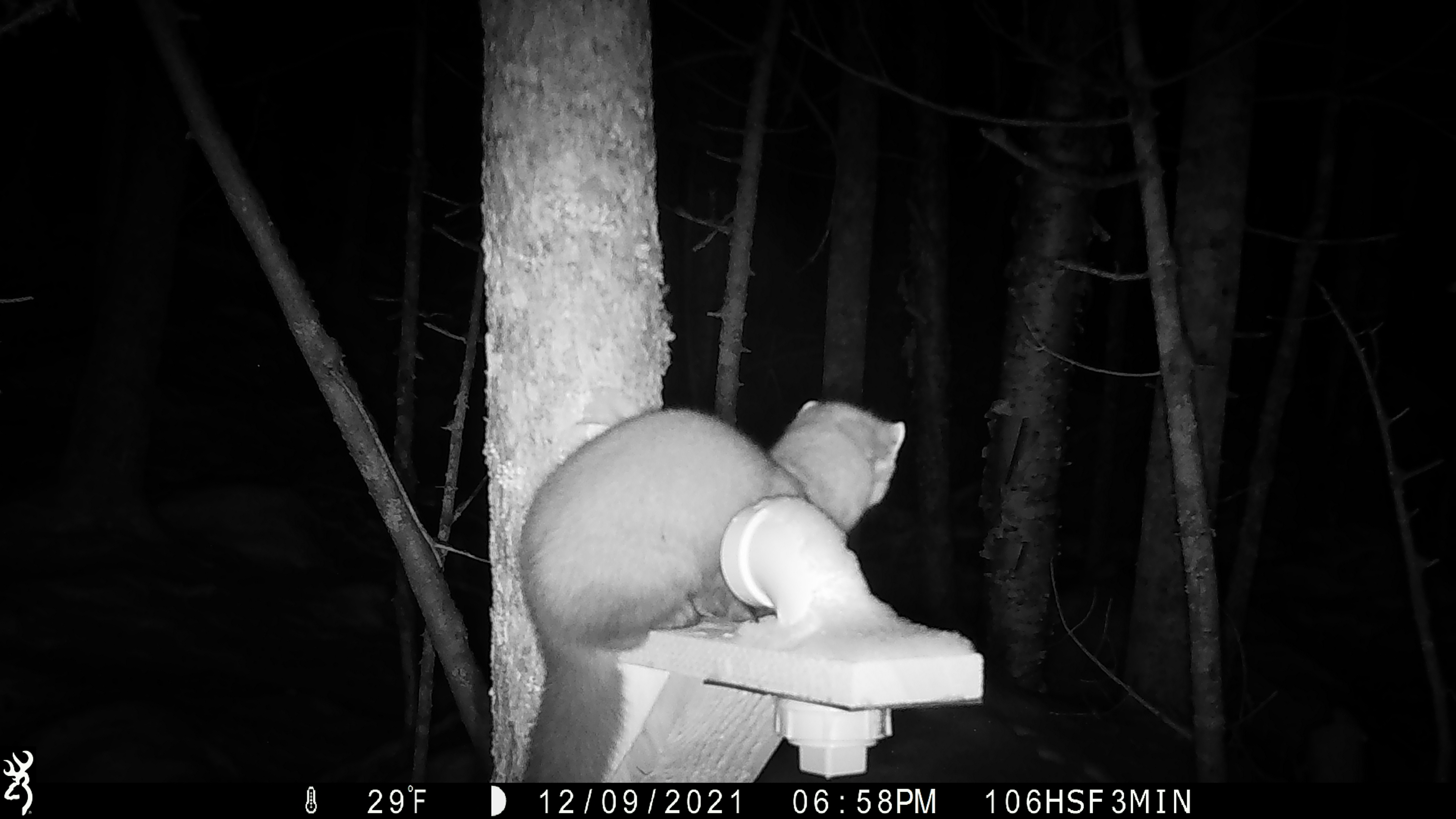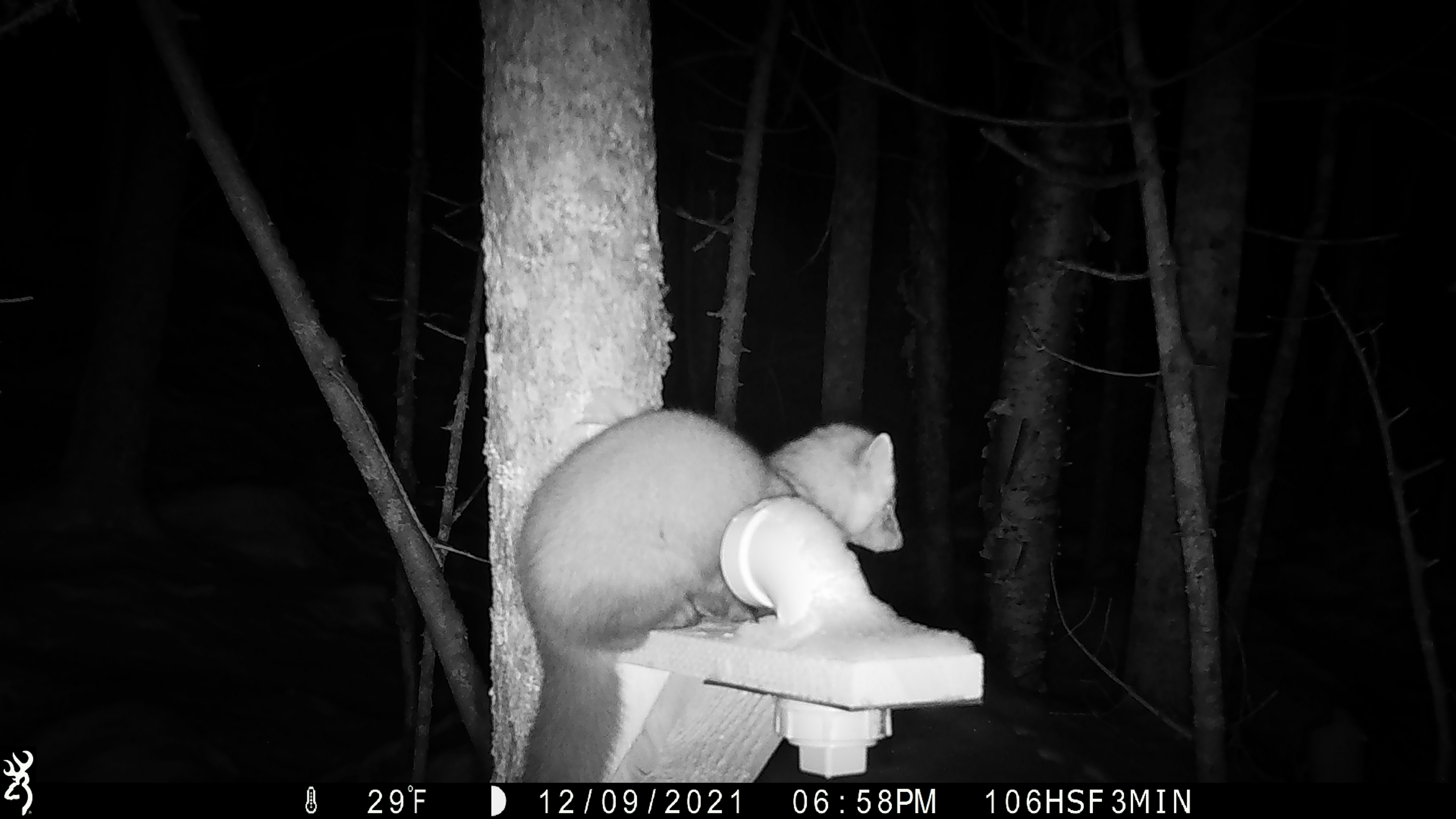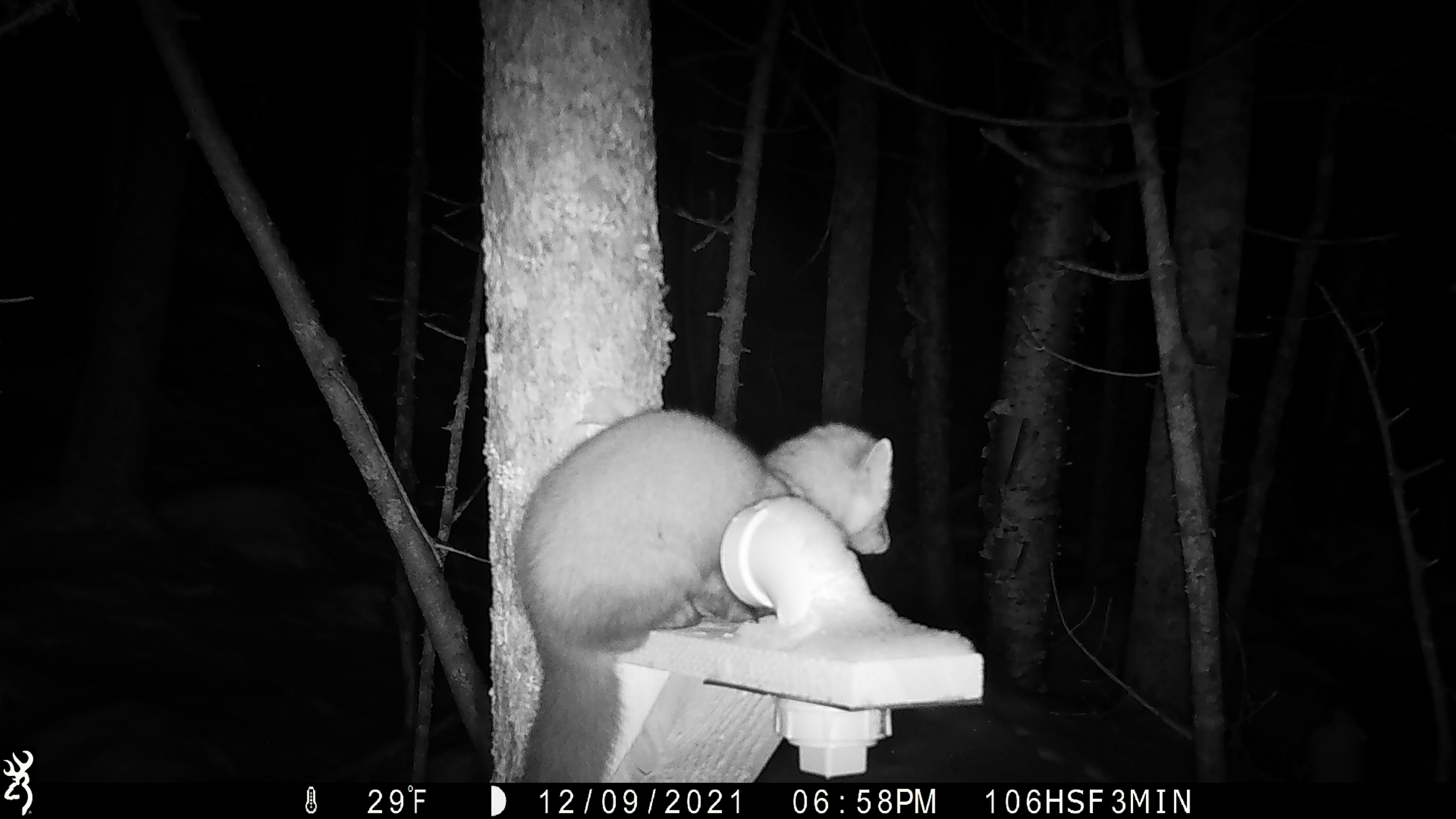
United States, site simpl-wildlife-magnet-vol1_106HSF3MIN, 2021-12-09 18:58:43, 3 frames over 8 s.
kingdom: Animalia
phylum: Chordata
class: Mammalia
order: Carnivora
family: Mustelidae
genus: Martes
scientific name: Martes americana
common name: american marten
American marten (Martes americana).